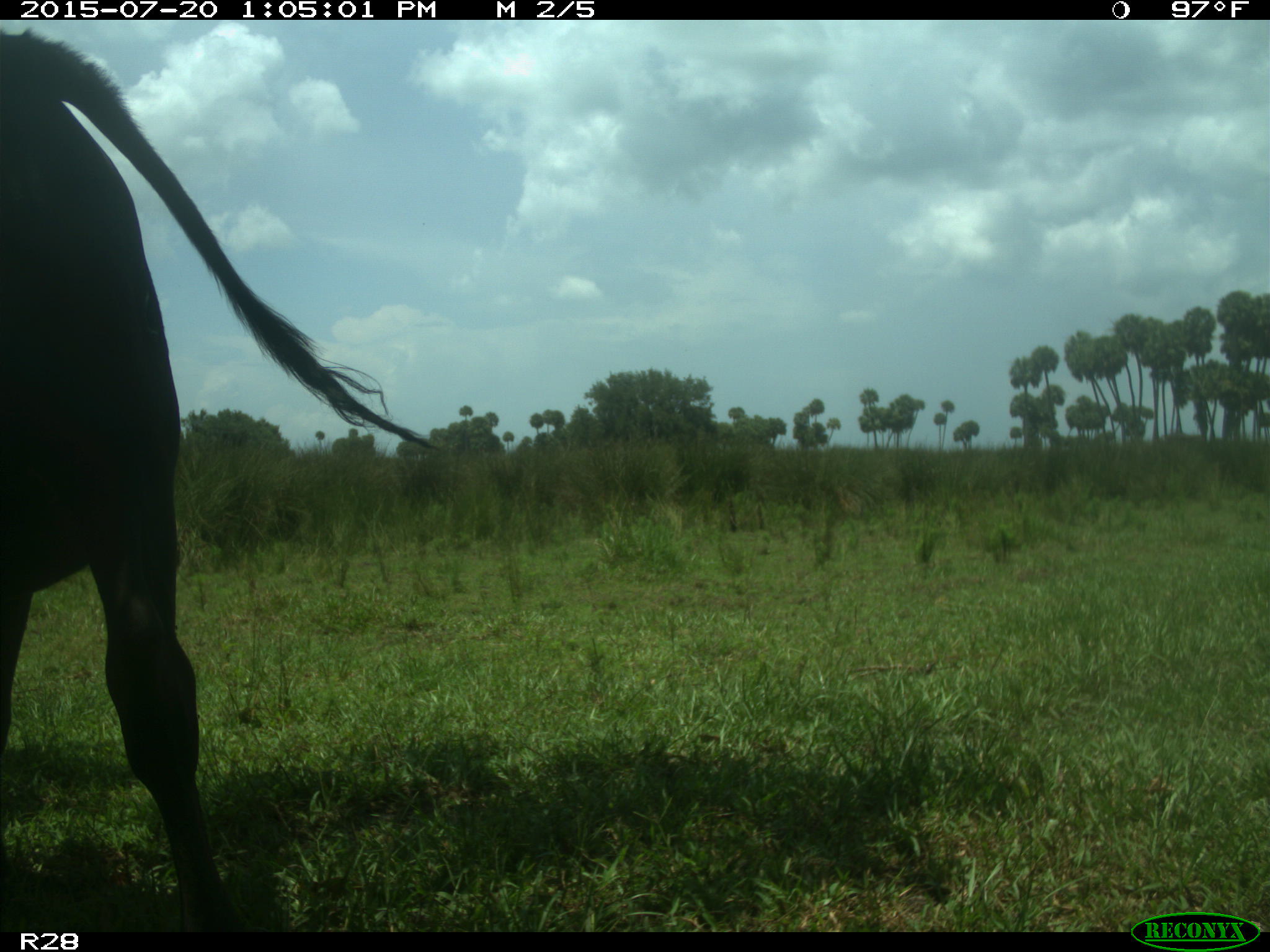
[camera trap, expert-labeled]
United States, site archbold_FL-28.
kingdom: Animalia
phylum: Chordata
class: Mammalia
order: Artiodactyla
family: Bovidae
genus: Bos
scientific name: Bos taurus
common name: domestic cow